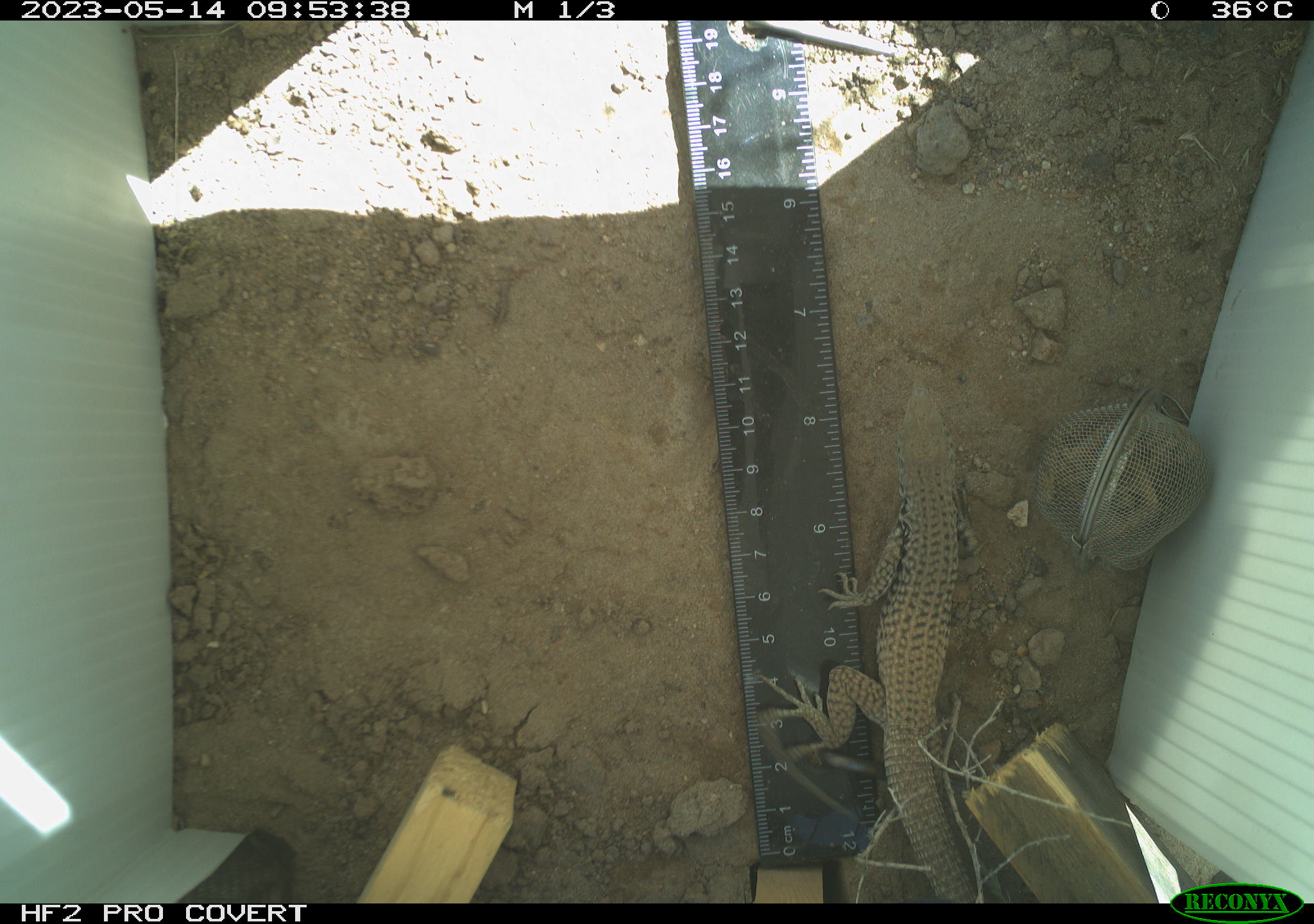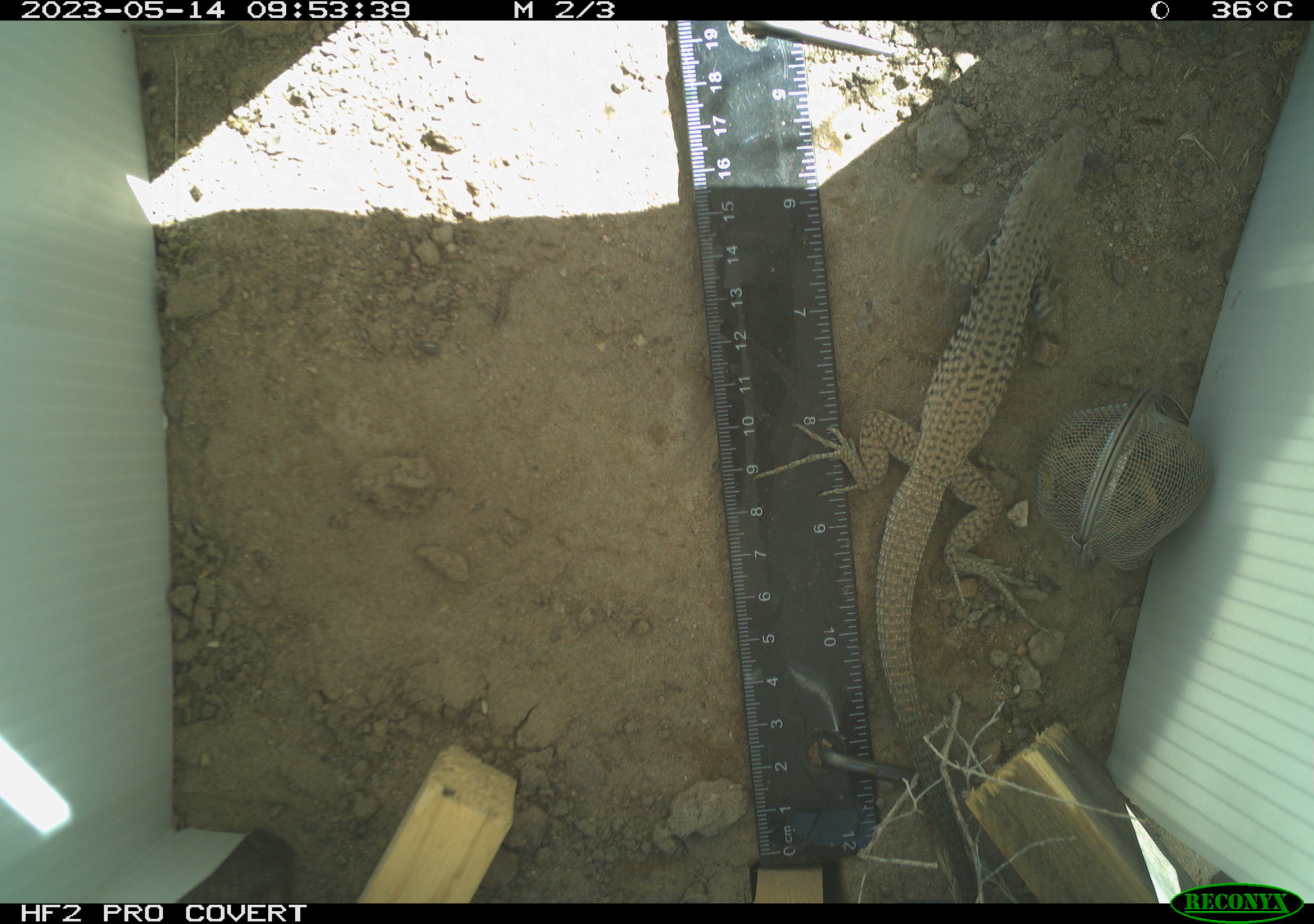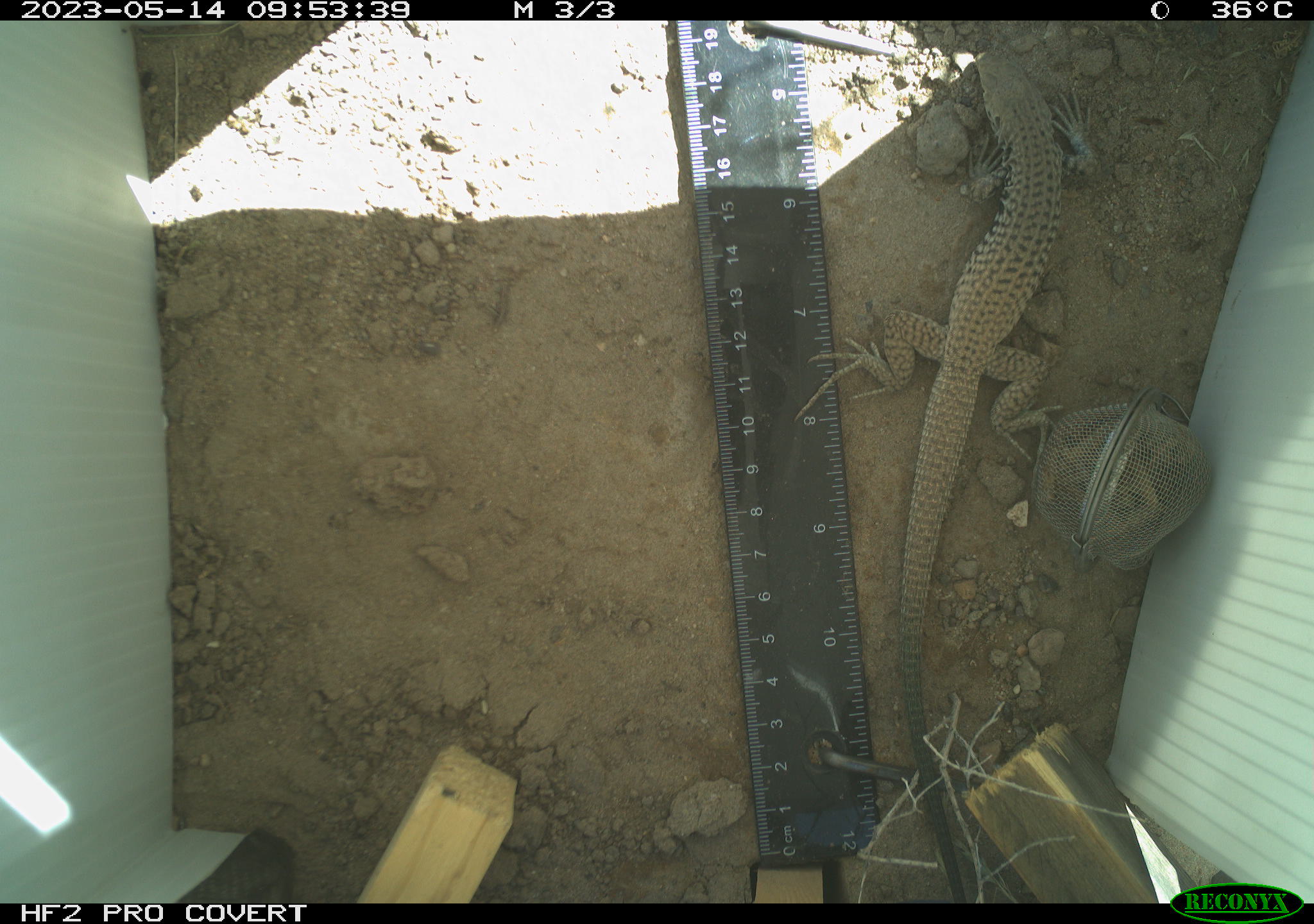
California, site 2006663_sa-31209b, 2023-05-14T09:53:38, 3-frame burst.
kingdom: Animalia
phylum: Chordata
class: Reptilia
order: Squamata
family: Teiidae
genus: Aspidoscelis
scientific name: Aspidoscelis tigris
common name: western whiptail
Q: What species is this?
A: Western whiptail (Aspidoscelis tigris).